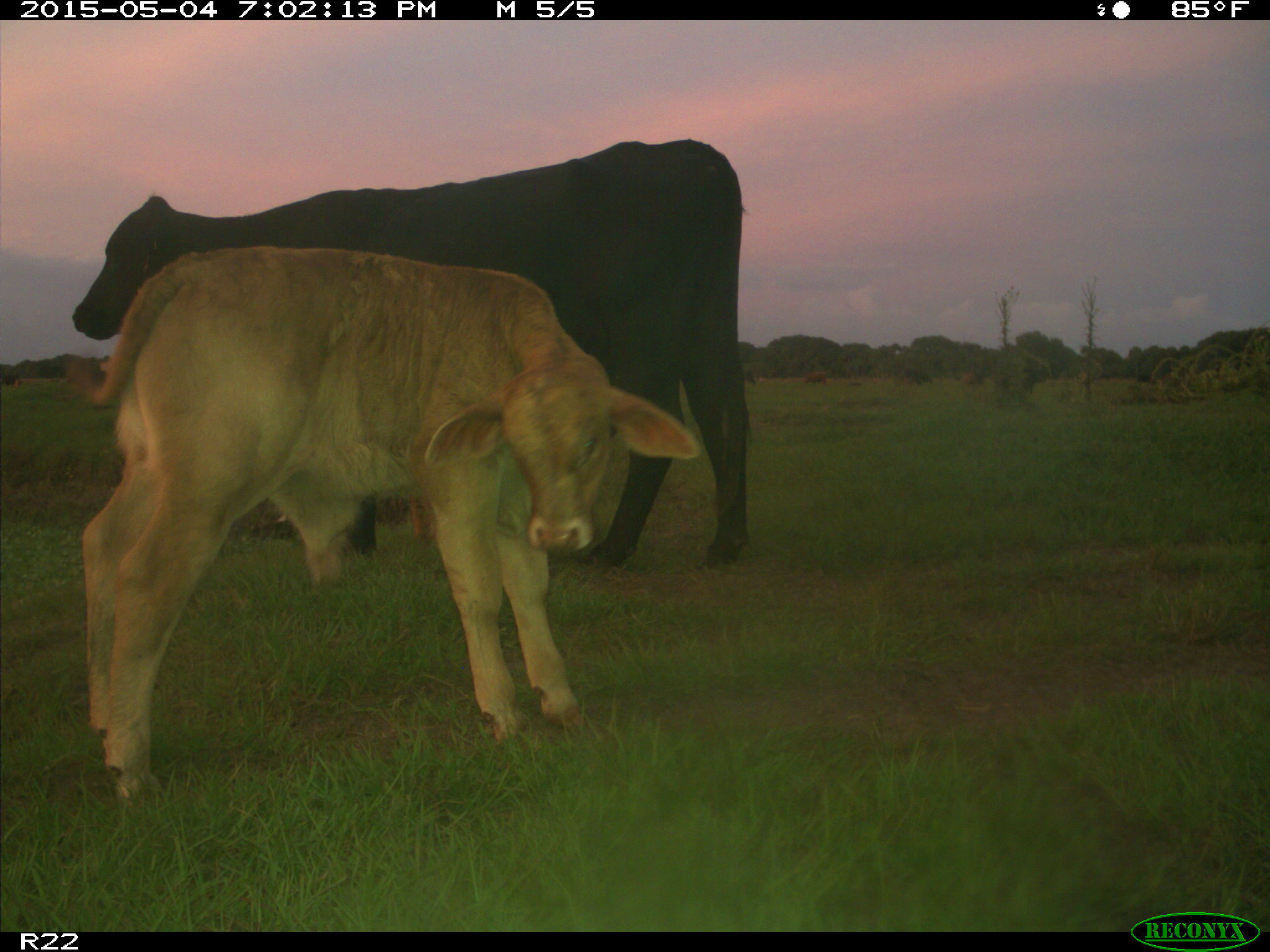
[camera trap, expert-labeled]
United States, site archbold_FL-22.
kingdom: Animalia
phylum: Chordata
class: Mammalia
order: Artiodactyla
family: Bovidae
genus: Bos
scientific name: Bos taurus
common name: domestic cow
Bos taurus (domestic cow).